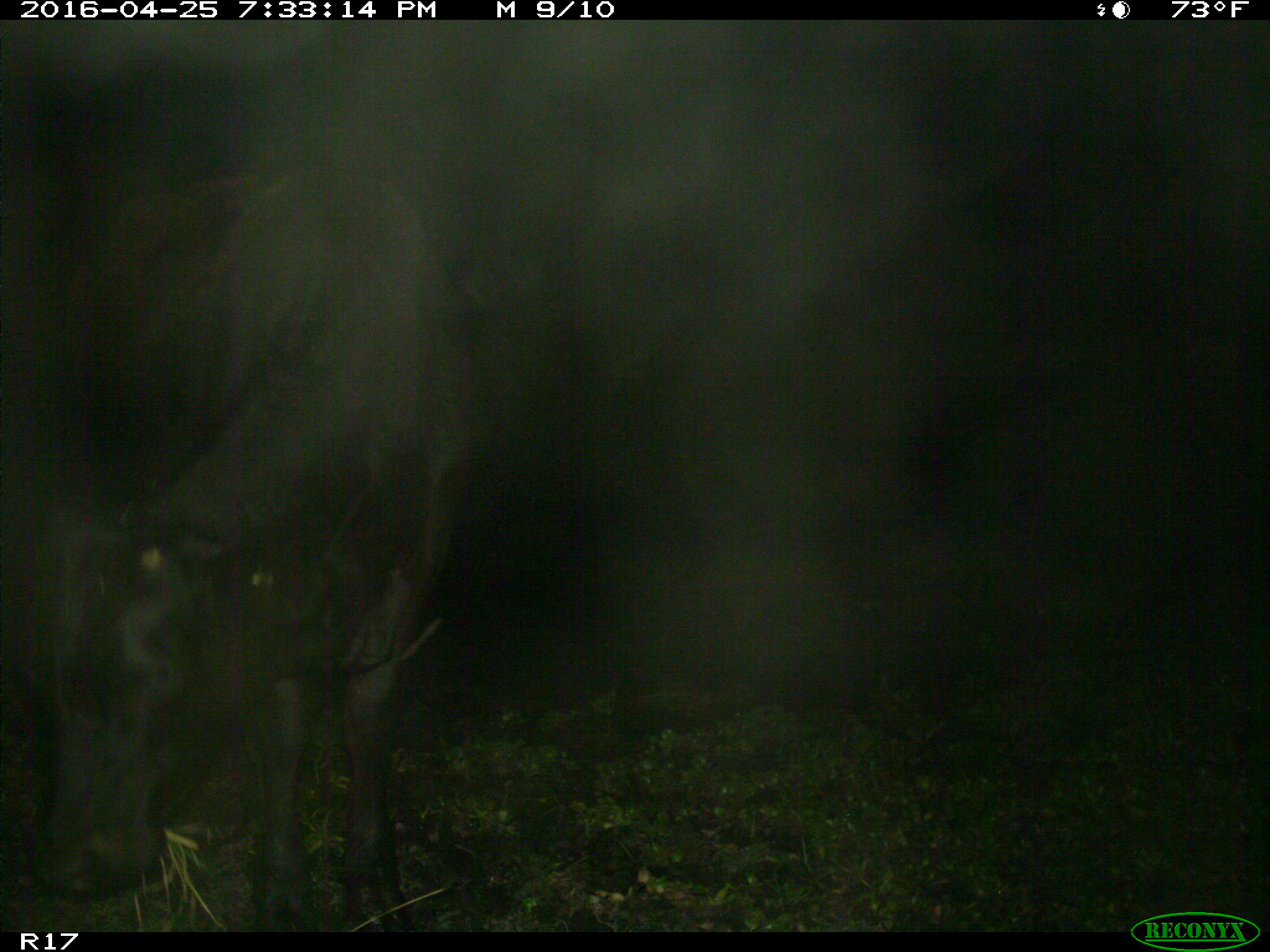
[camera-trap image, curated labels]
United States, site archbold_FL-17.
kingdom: Animalia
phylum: Chordata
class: Mammalia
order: Artiodactyla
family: Bovidae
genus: Bos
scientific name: Bos taurus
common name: domestic cow